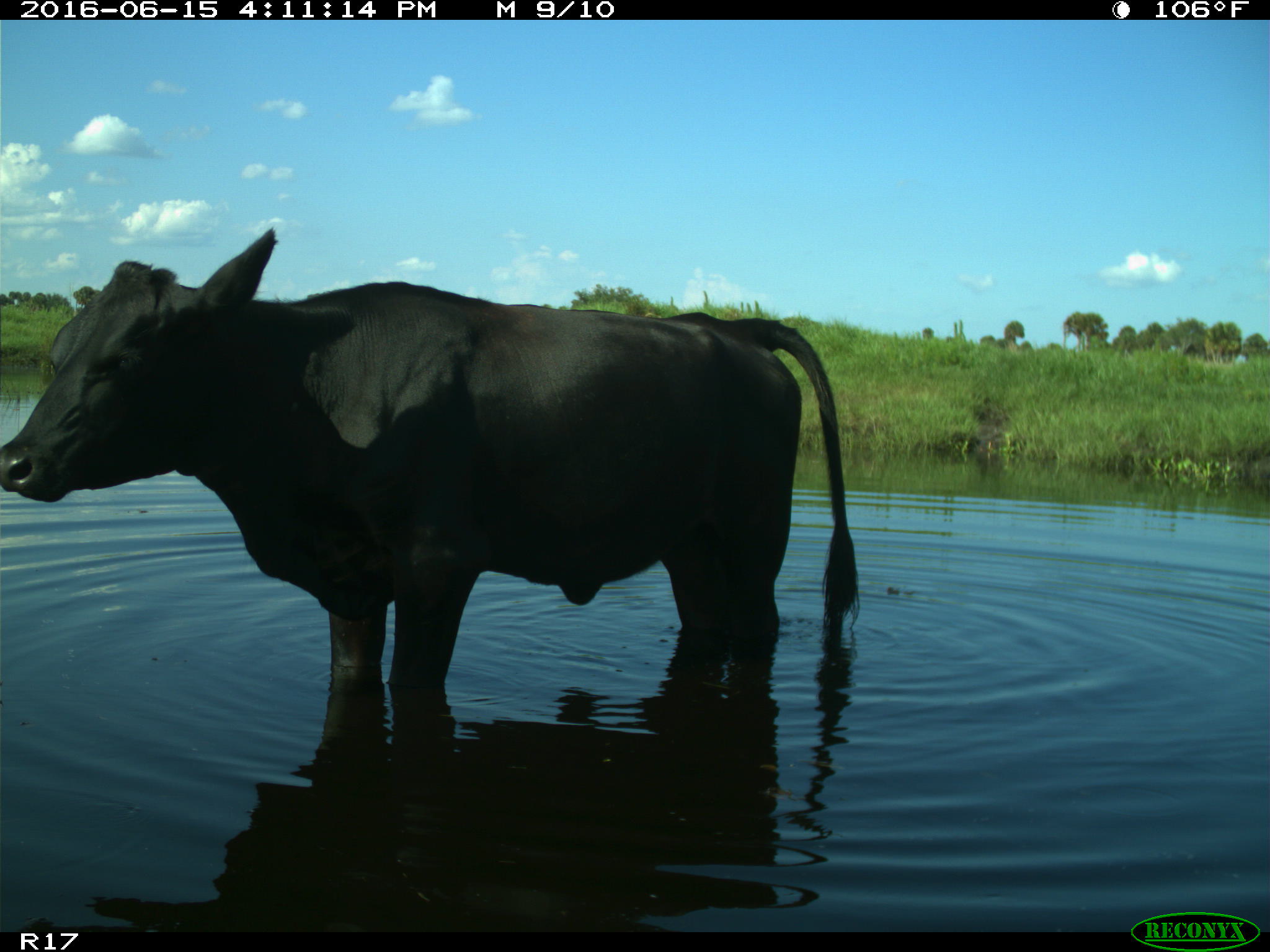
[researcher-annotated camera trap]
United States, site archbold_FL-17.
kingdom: Animalia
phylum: Chordata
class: Mammalia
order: Artiodactyla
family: Bovidae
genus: Bos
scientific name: Bos taurus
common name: domestic cow